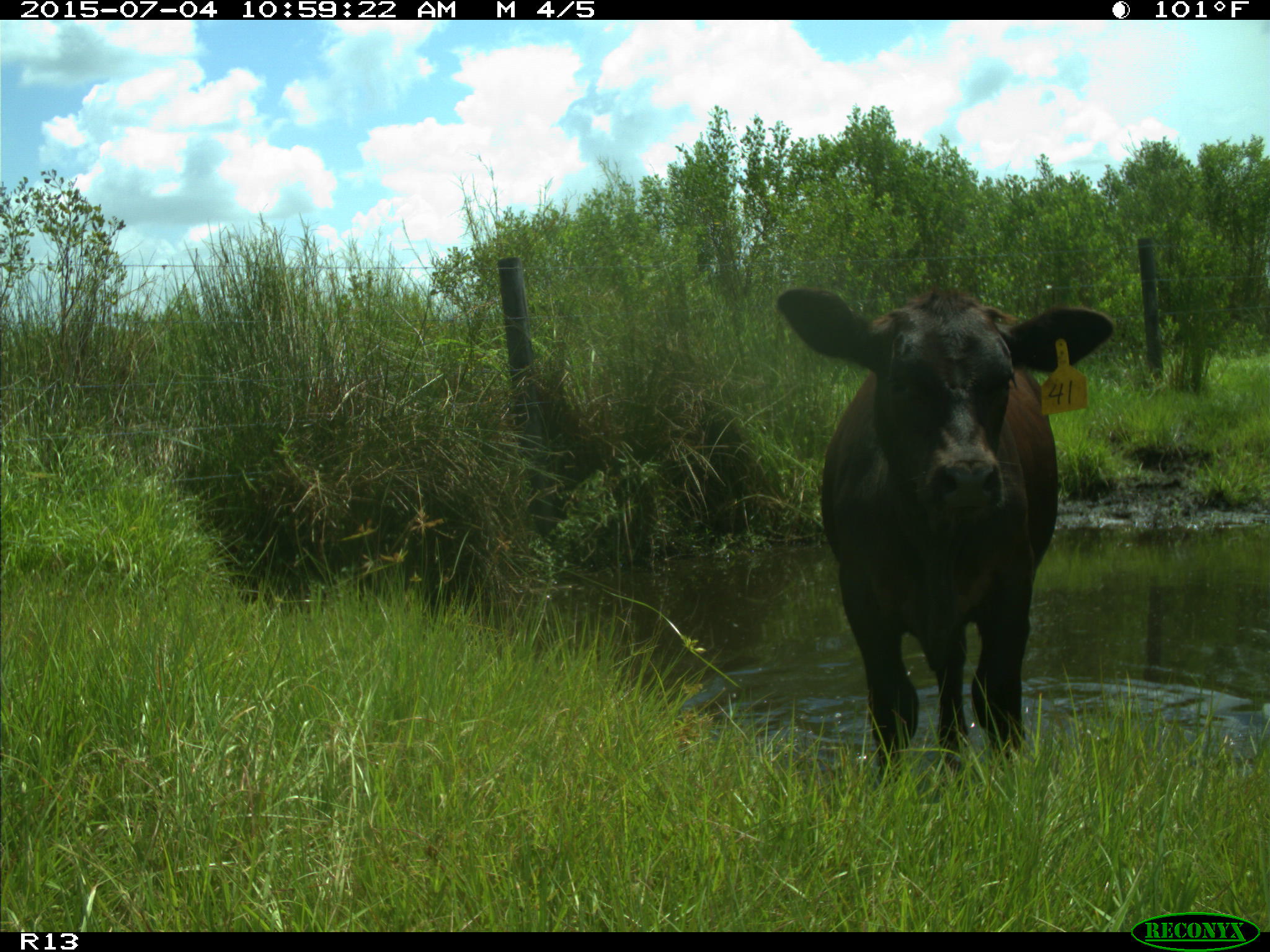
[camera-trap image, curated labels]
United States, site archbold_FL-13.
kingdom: Animalia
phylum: Chordata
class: Mammalia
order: Artiodactyla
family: Bovidae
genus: Bos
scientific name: Bos taurus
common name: domestic cow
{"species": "Bos taurus (domestic cow)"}